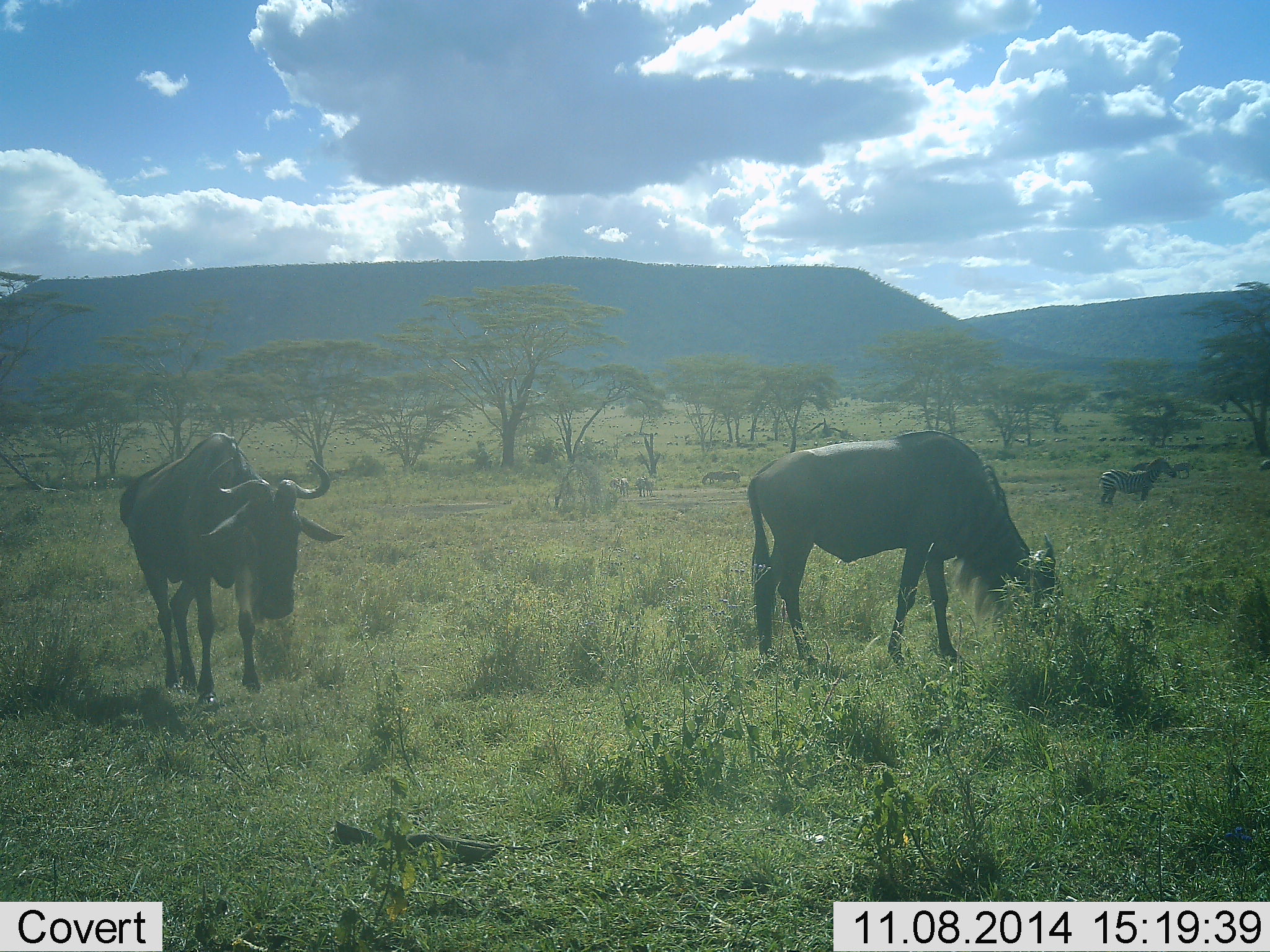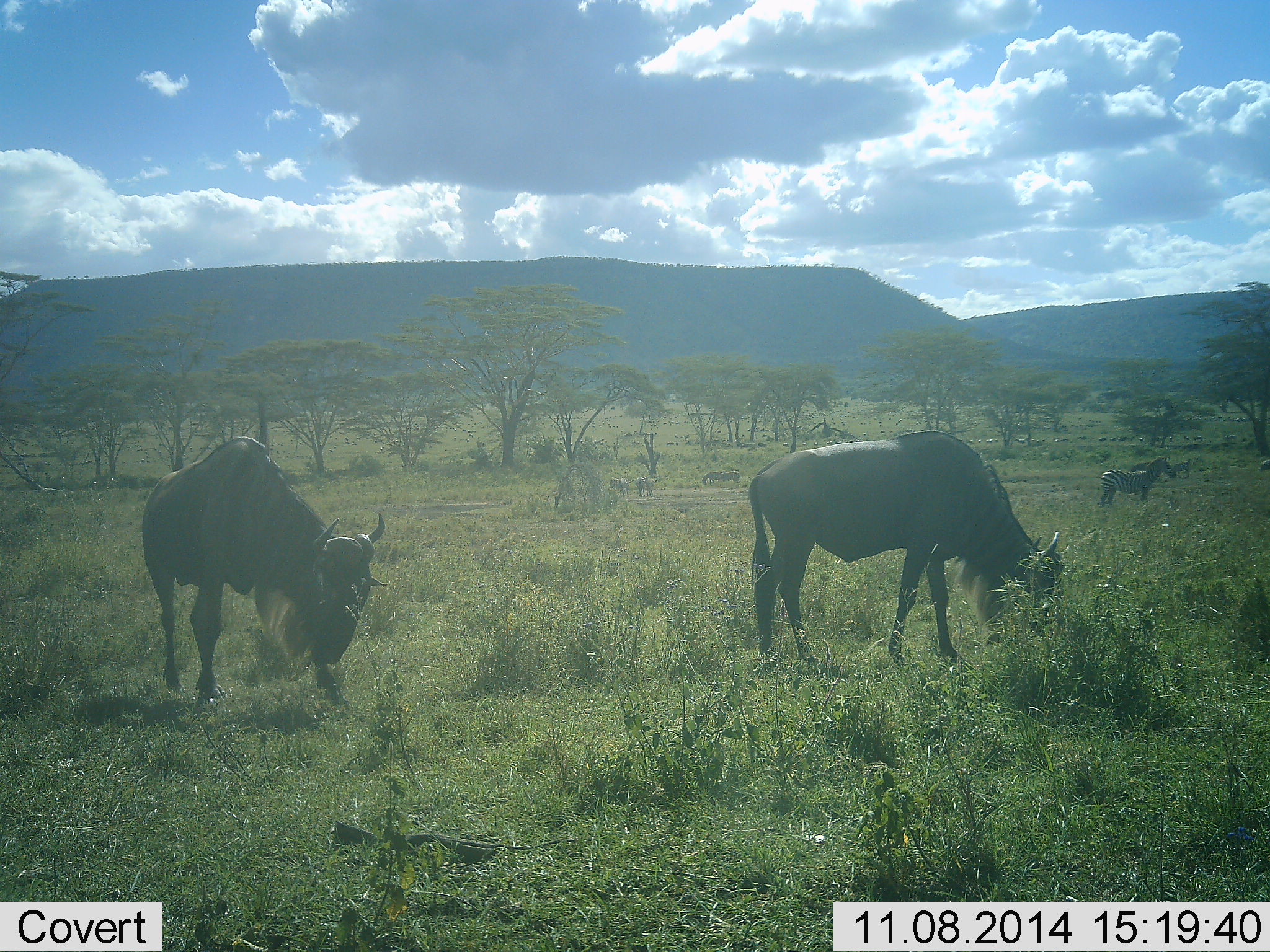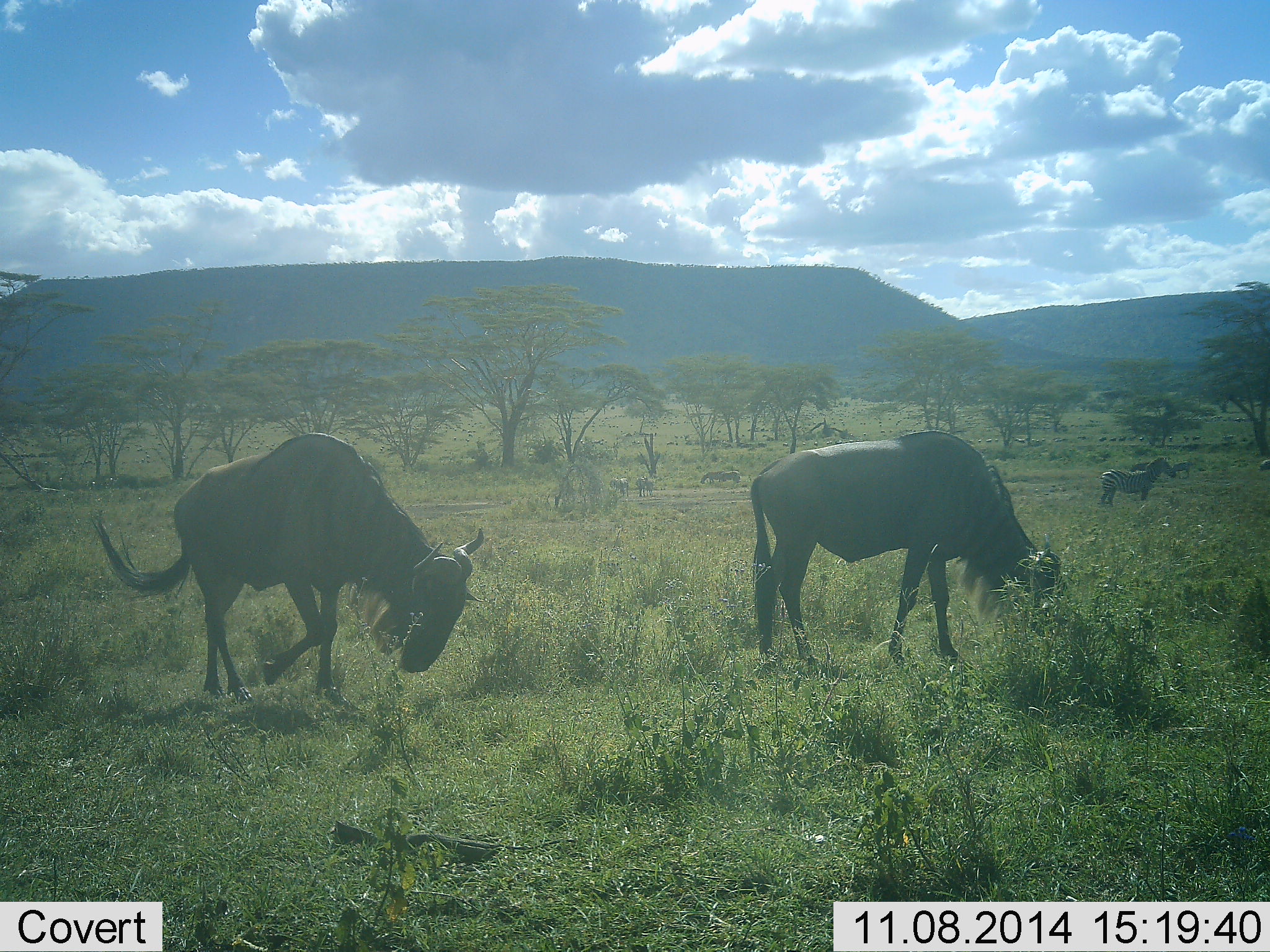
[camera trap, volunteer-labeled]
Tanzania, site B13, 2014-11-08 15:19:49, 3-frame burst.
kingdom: Animalia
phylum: Chordata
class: Mammalia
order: Artiodactyla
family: Bovidae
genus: Connochaetes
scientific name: Connochaetes taurinus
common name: blue wildebeest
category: wildebeest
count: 2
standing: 8%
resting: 0%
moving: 23%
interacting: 0%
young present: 0%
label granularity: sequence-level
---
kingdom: Animalia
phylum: Chordata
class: Mammalia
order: Perissodactyla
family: Equidae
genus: Equus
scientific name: Equus quagga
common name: plains zebra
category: zebra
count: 4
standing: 90%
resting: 0%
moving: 0%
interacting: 0%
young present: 0%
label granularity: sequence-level